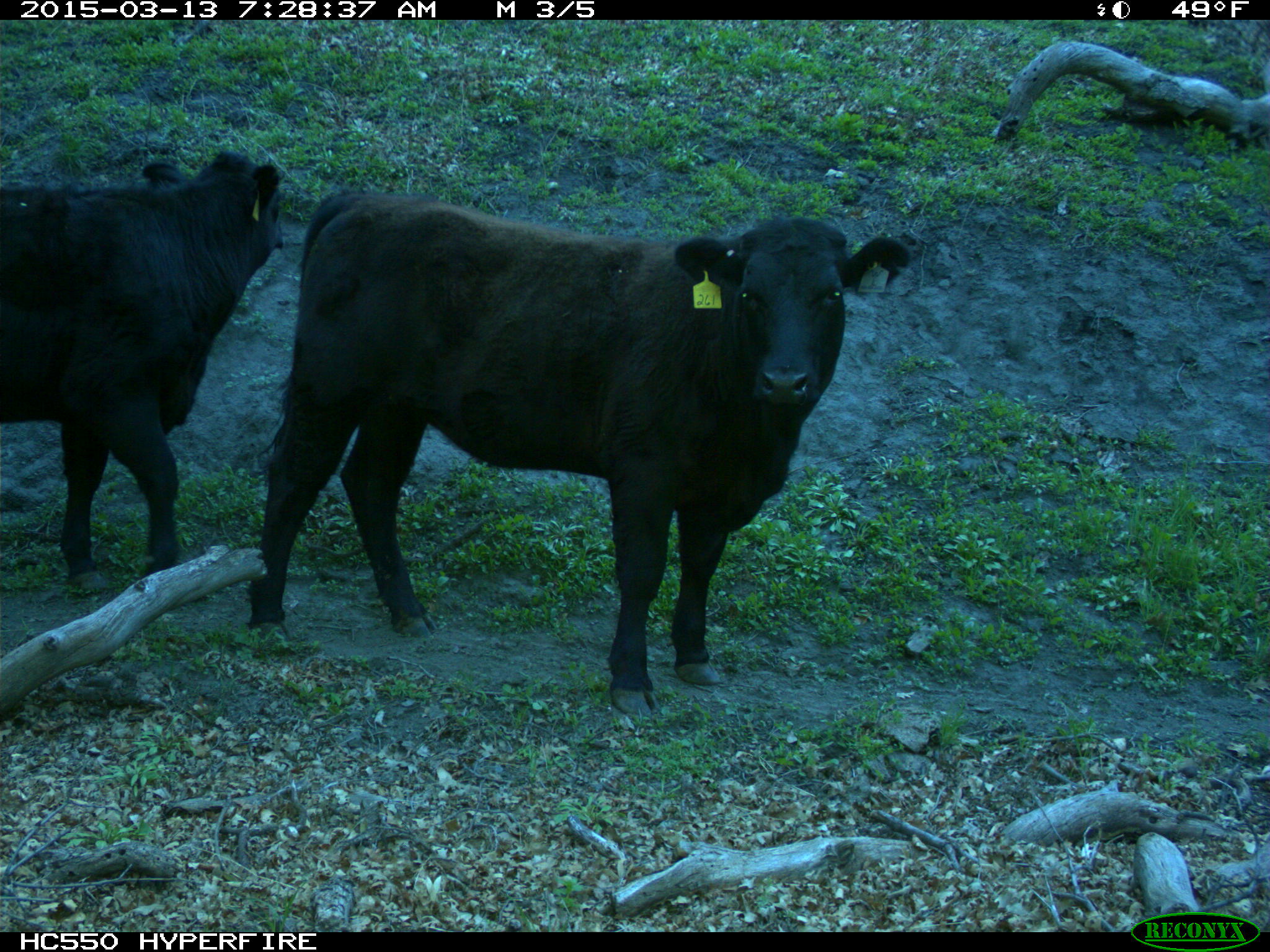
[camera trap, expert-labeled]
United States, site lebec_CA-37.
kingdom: Animalia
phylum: Chordata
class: Mammalia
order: Artiodactyla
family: Bovidae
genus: Bos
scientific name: Bos taurus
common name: domestic cow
Bos taurus (domestic cow).